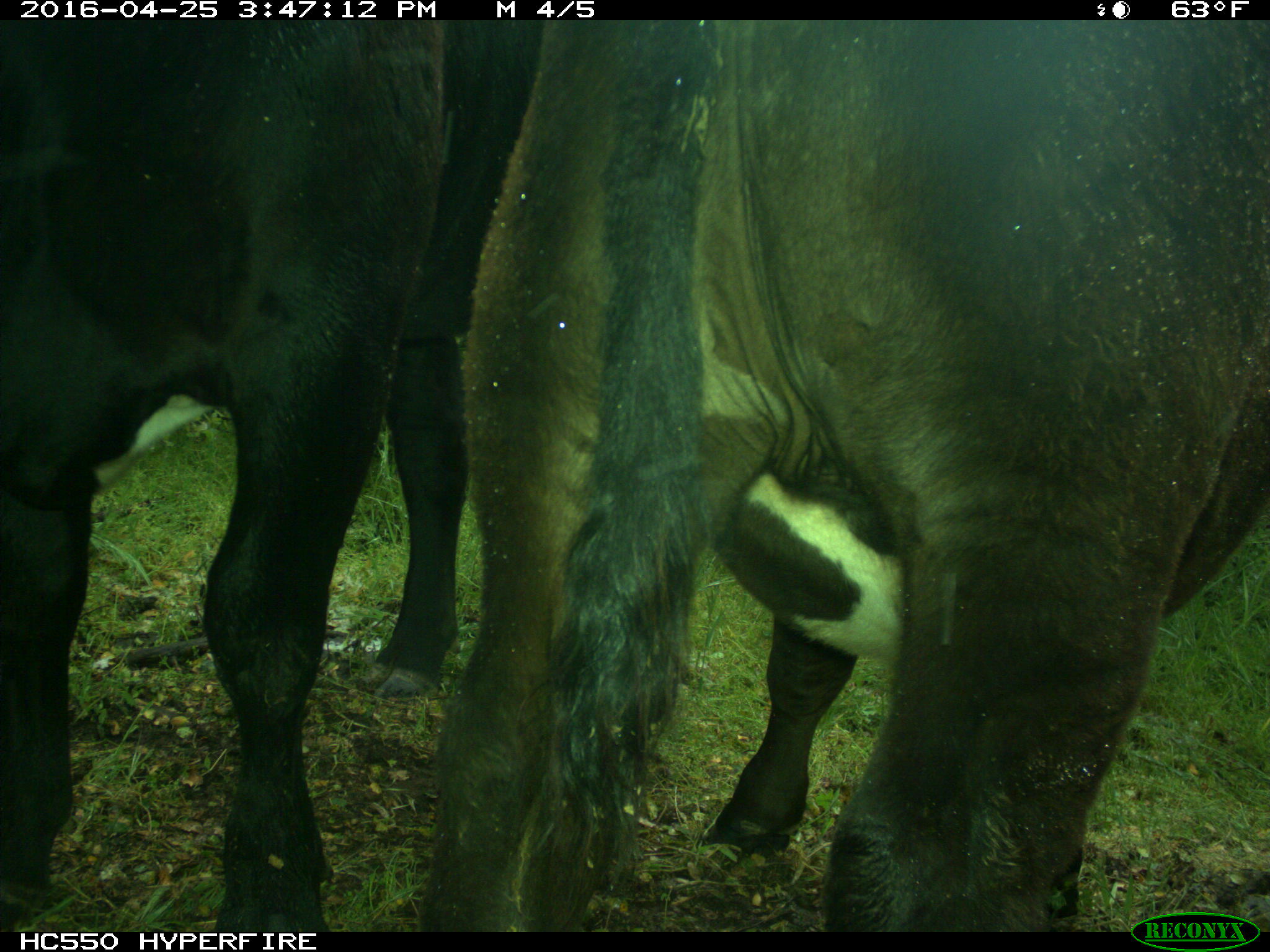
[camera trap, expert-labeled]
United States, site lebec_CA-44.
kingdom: Animalia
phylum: Chordata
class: Mammalia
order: Artiodactyla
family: Bovidae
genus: Bos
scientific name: Bos taurus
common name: domestic cow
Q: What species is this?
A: Bos taurus (domestic cow).